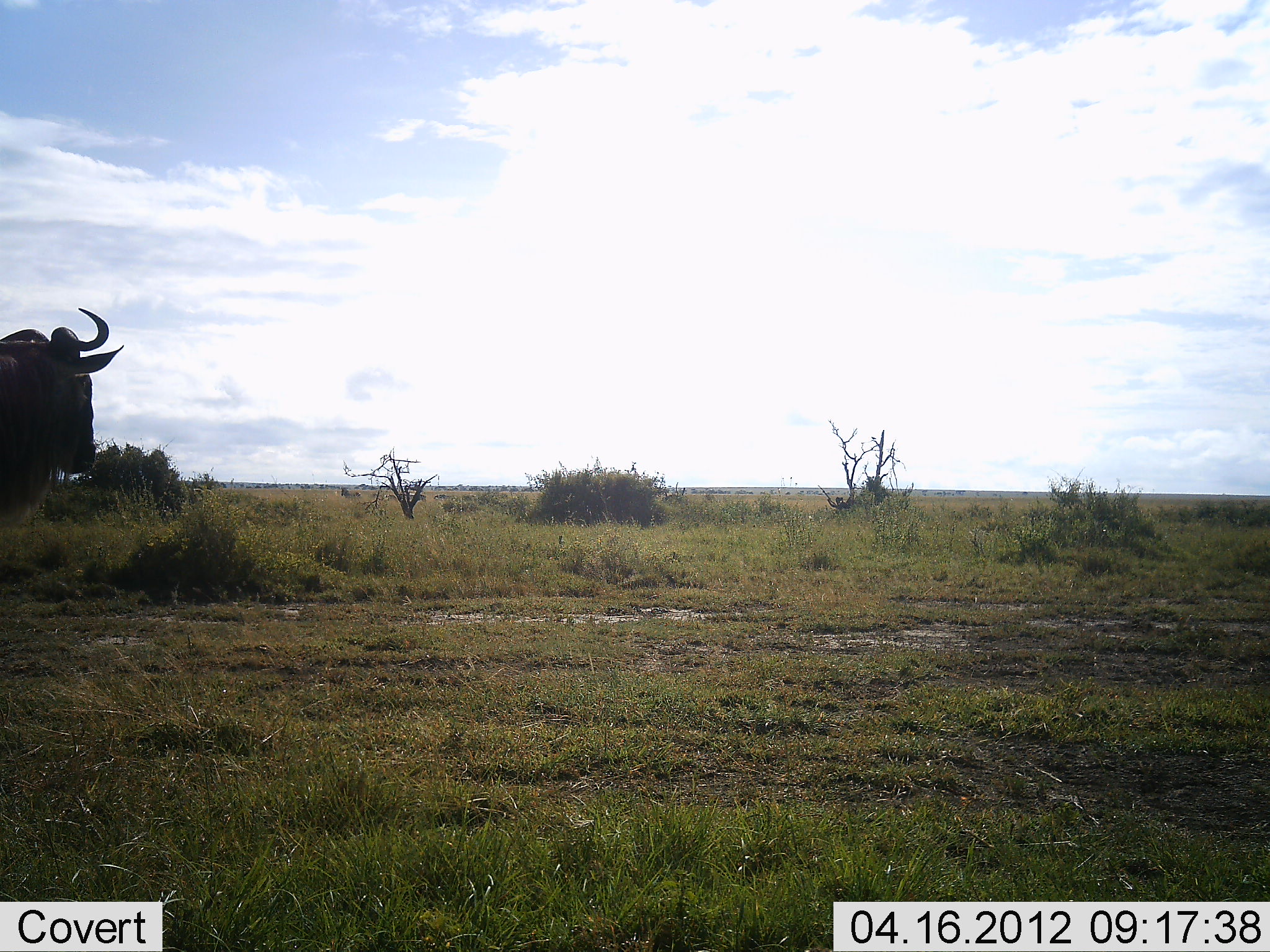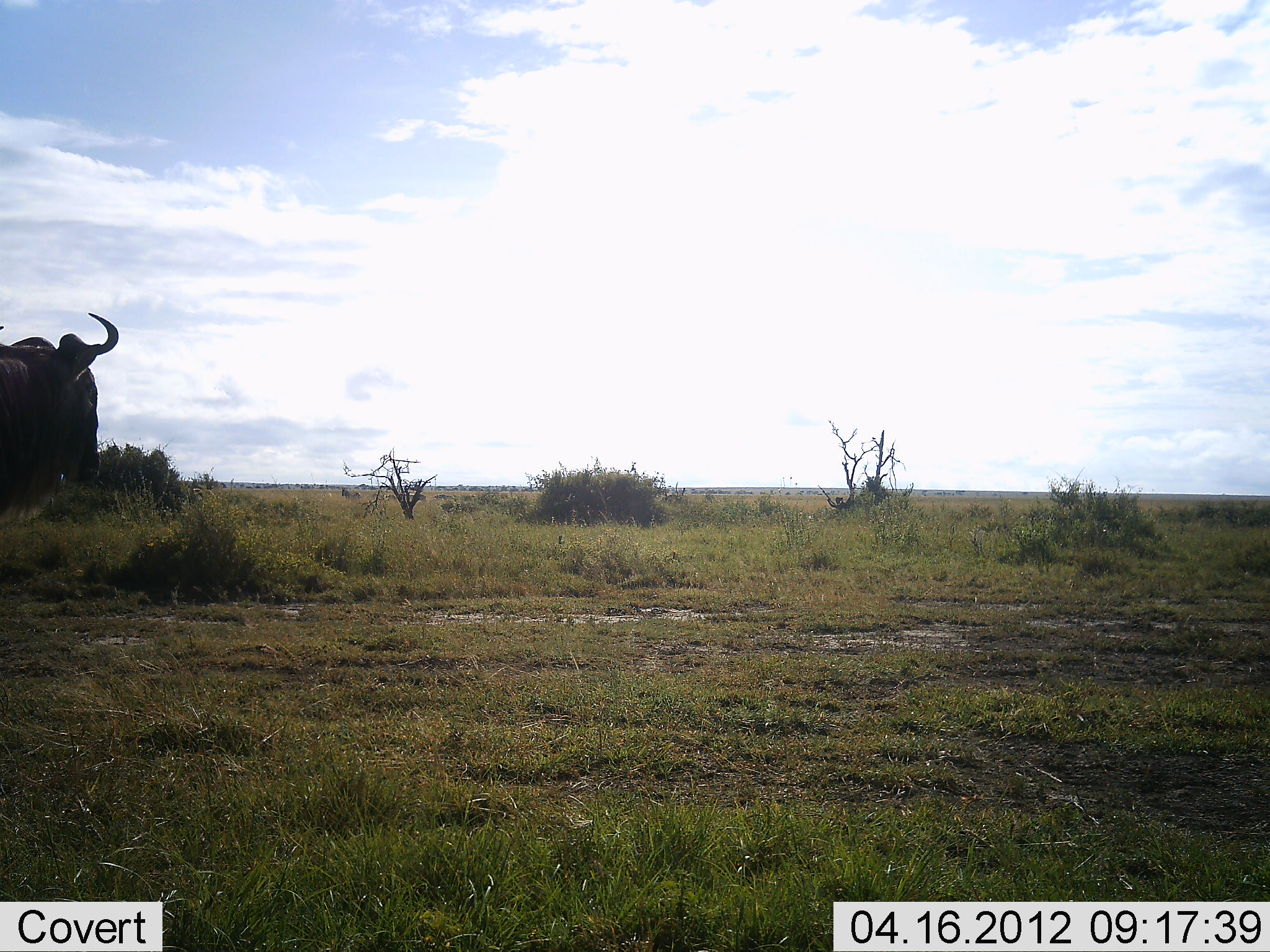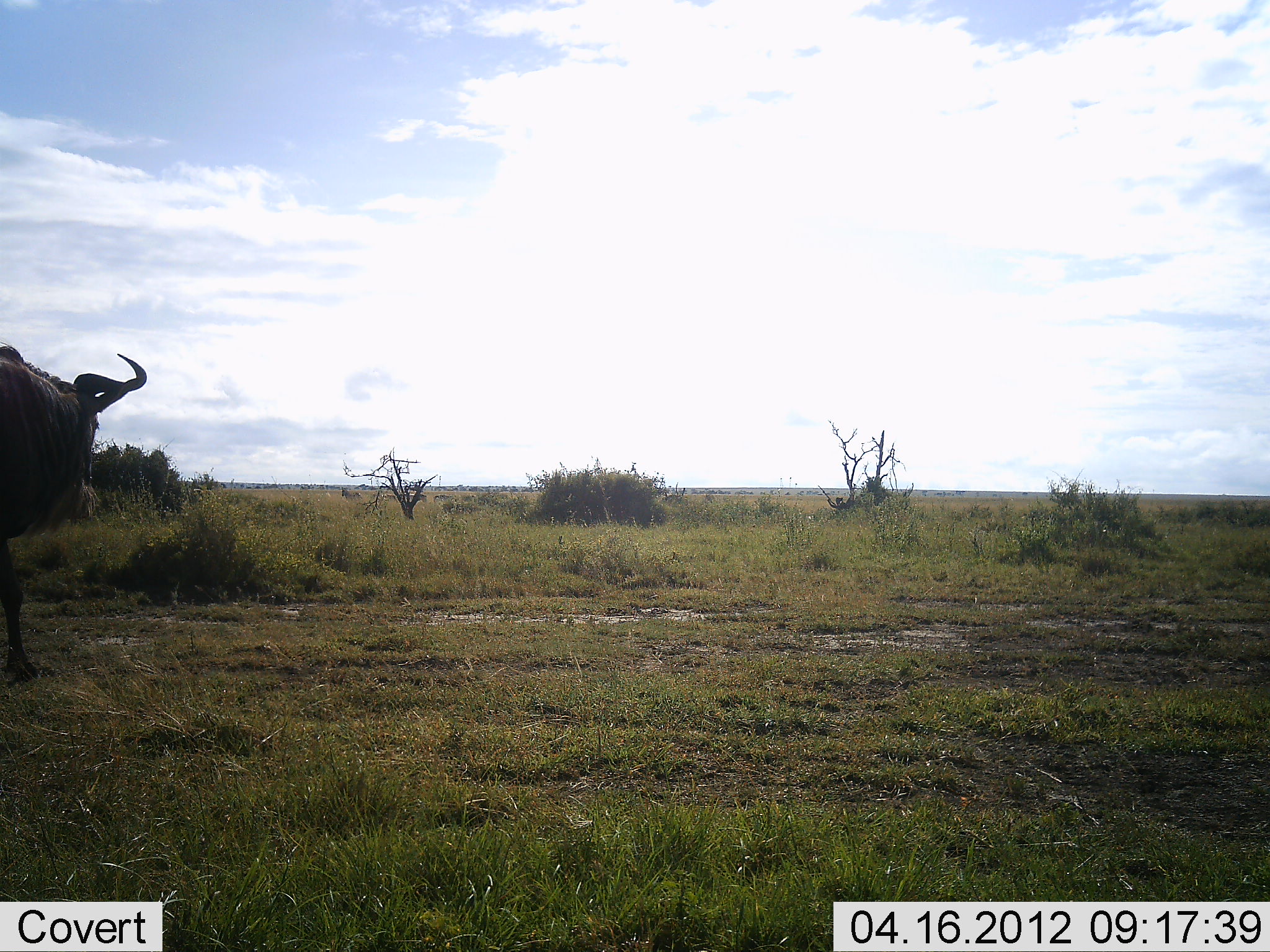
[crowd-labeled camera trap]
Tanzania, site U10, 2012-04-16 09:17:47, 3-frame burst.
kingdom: Animalia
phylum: Chordata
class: Mammalia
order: Artiodactyla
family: Bovidae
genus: Connochaetes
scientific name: Connochaetes taurinus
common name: blue wildebeest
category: wildebeest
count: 1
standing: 72%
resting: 6%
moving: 17%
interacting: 0%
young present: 0%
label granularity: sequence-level